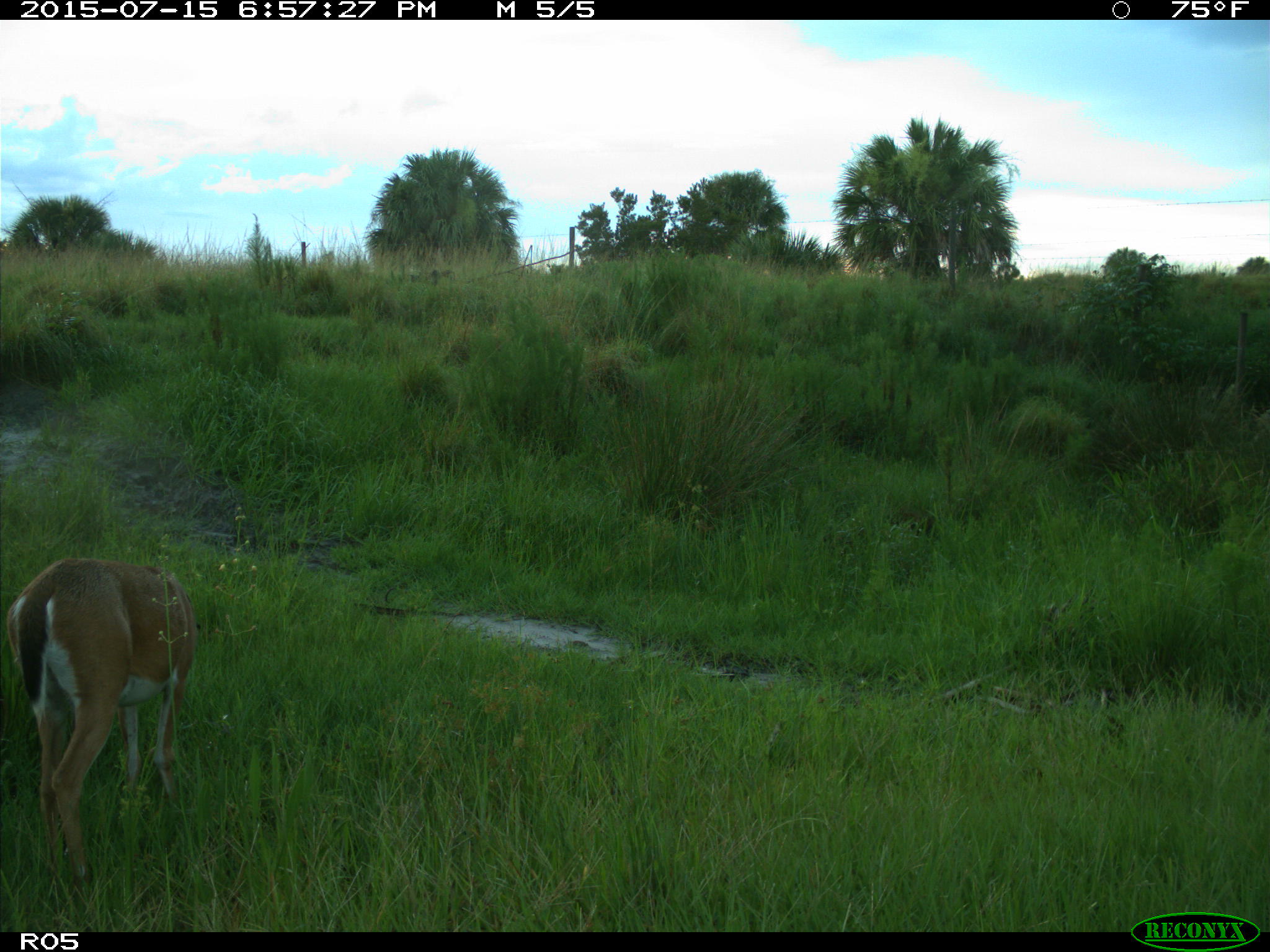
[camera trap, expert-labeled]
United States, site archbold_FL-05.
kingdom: Animalia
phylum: Chordata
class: Mammalia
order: Artiodactyla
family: Cervidae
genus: Odocoileus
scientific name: Odocoileus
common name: deer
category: unidentified deer